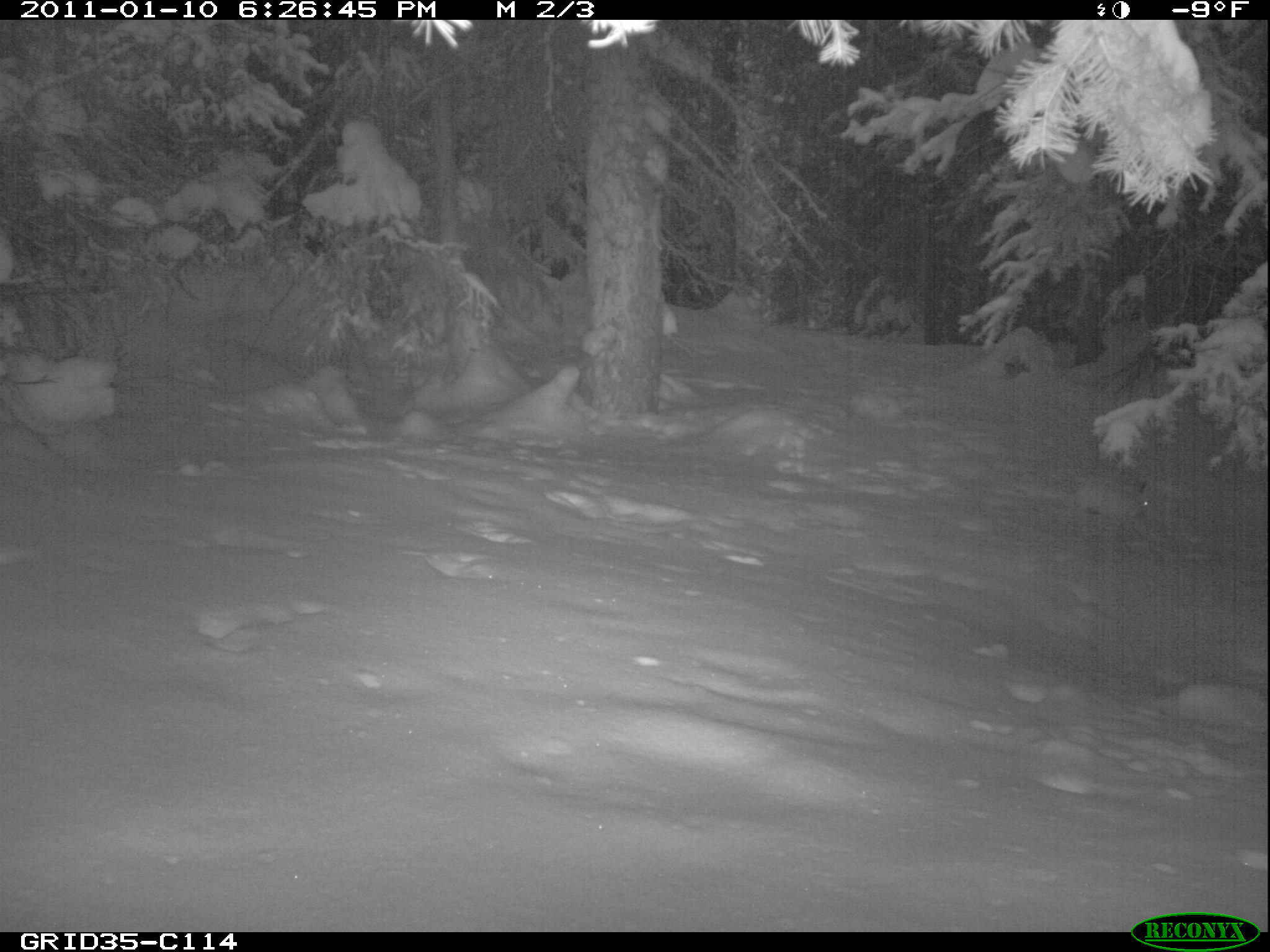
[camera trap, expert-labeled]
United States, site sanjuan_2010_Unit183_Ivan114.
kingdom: Animalia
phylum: Chordata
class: Mammalia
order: Lagomorpha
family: Leporidae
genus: Lepus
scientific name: Lepus americanus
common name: snowshoe hare